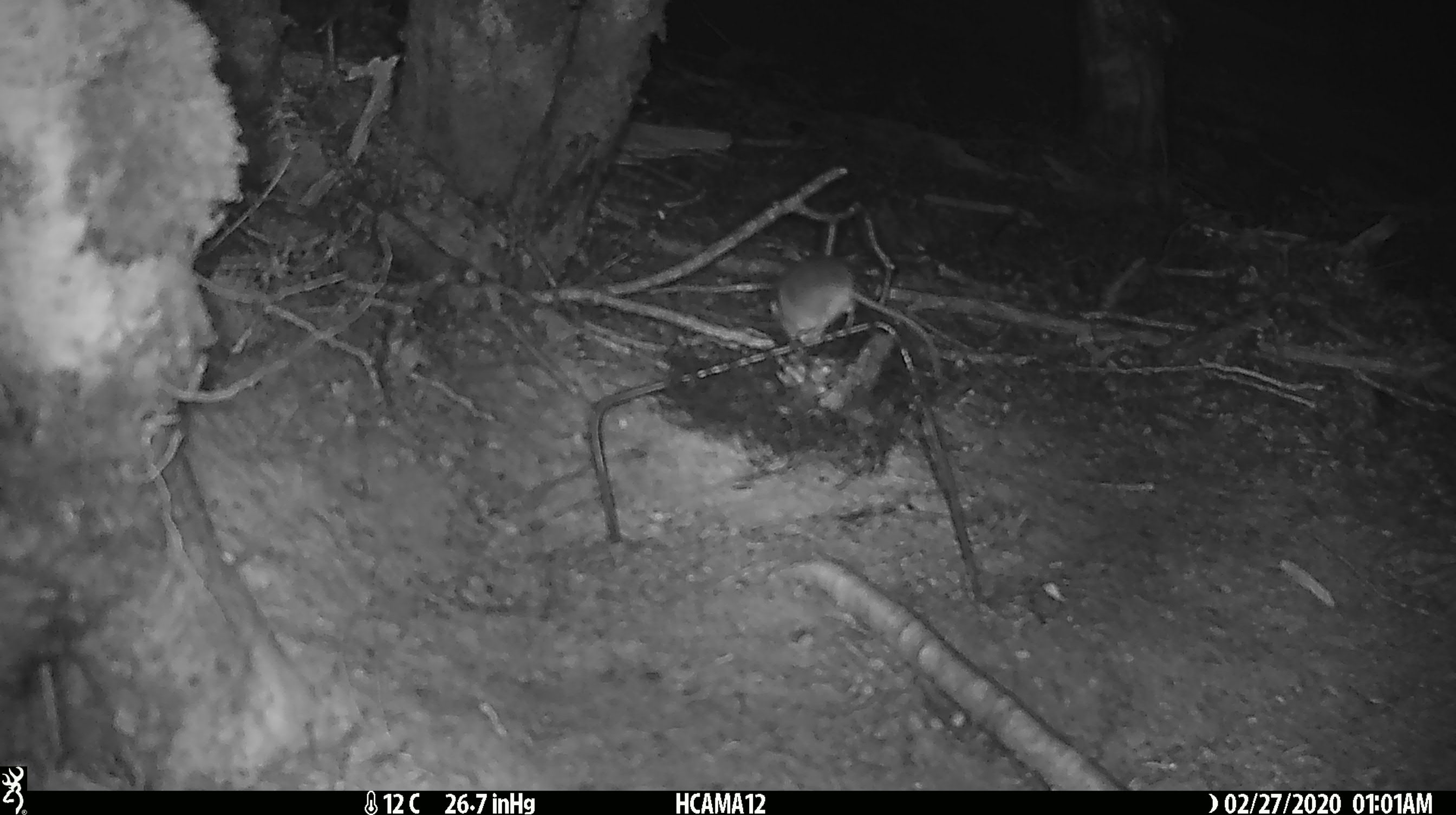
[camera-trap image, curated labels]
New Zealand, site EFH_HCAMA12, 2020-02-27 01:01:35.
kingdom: Animalia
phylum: Chordata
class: Mammalia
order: Rodentia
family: Muridae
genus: Mus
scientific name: Mus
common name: mouse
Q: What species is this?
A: Mouse (Mus).